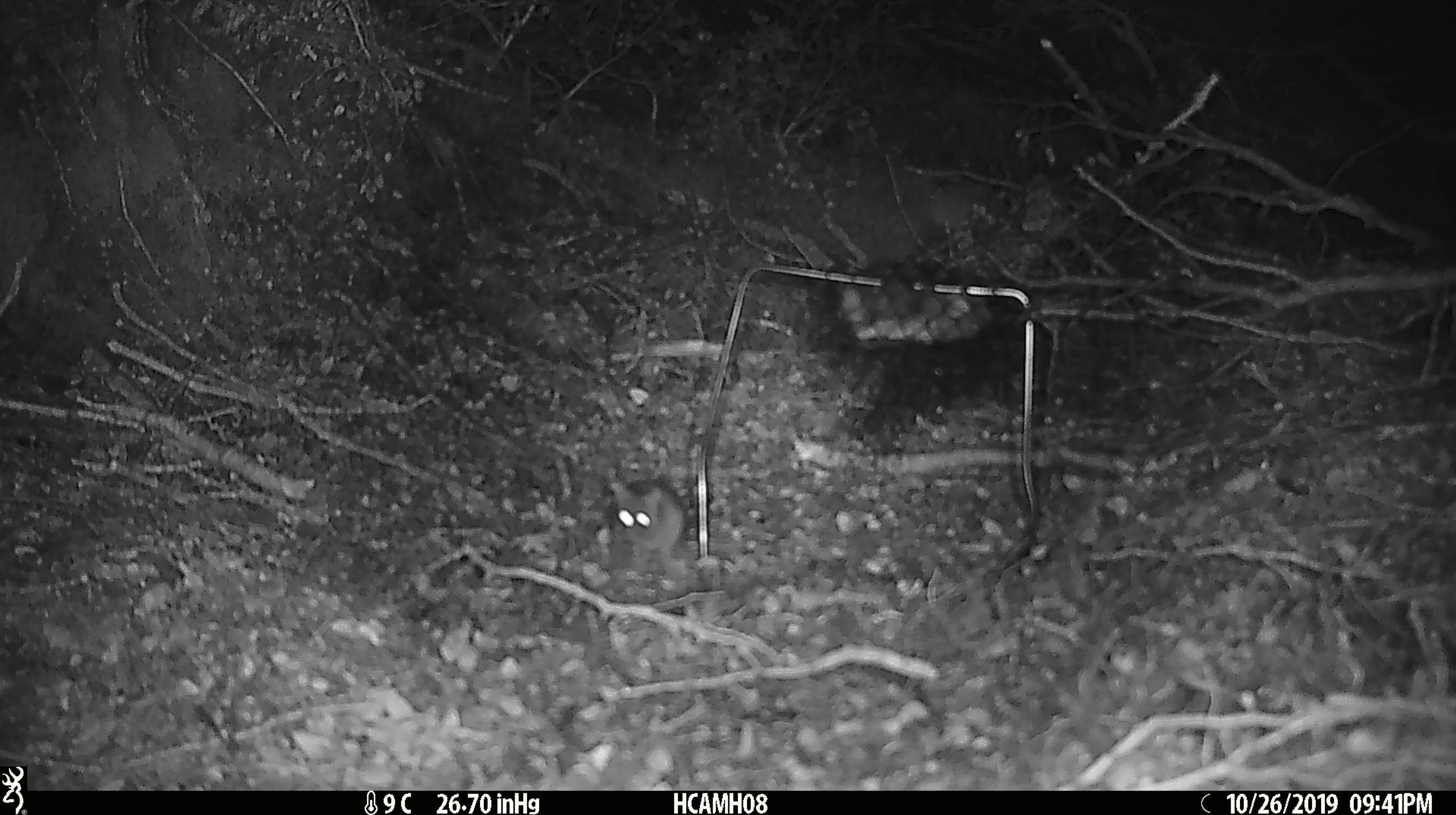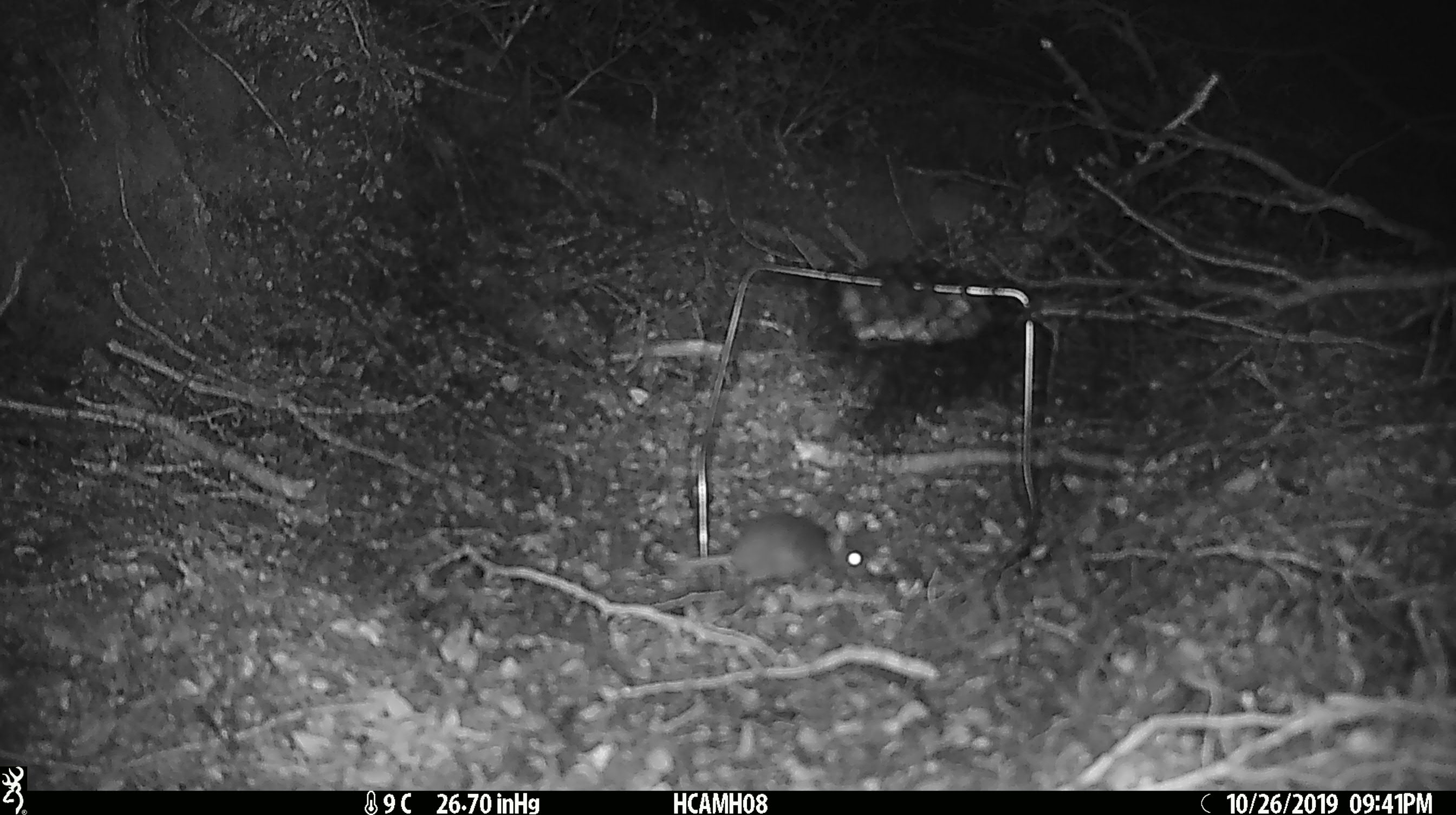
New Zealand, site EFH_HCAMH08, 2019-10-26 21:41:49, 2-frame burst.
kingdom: Animalia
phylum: Chordata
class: Mammalia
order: Rodentia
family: Muridae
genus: Mus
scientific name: Mus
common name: mouse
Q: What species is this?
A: Mouse (Mus).